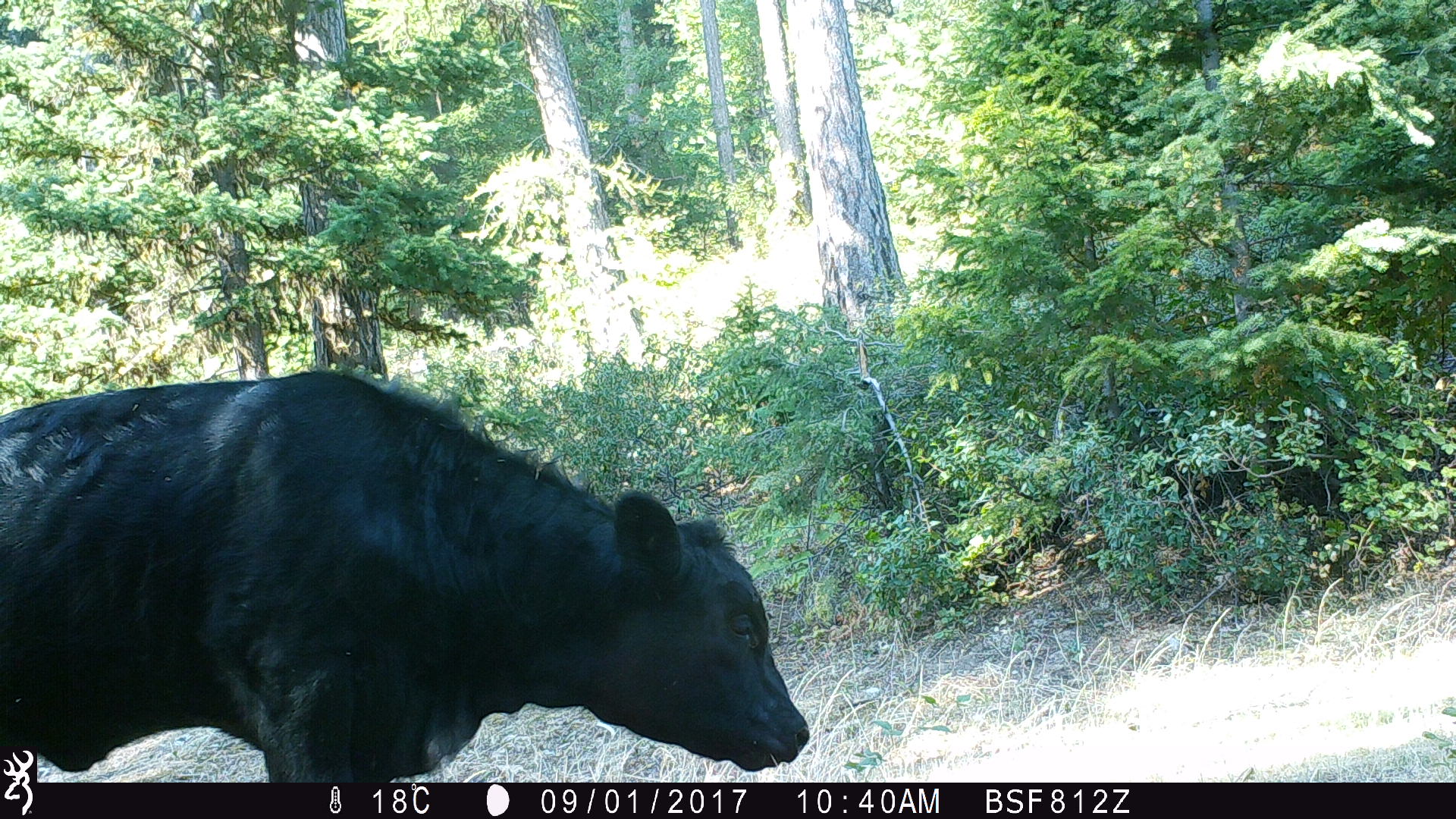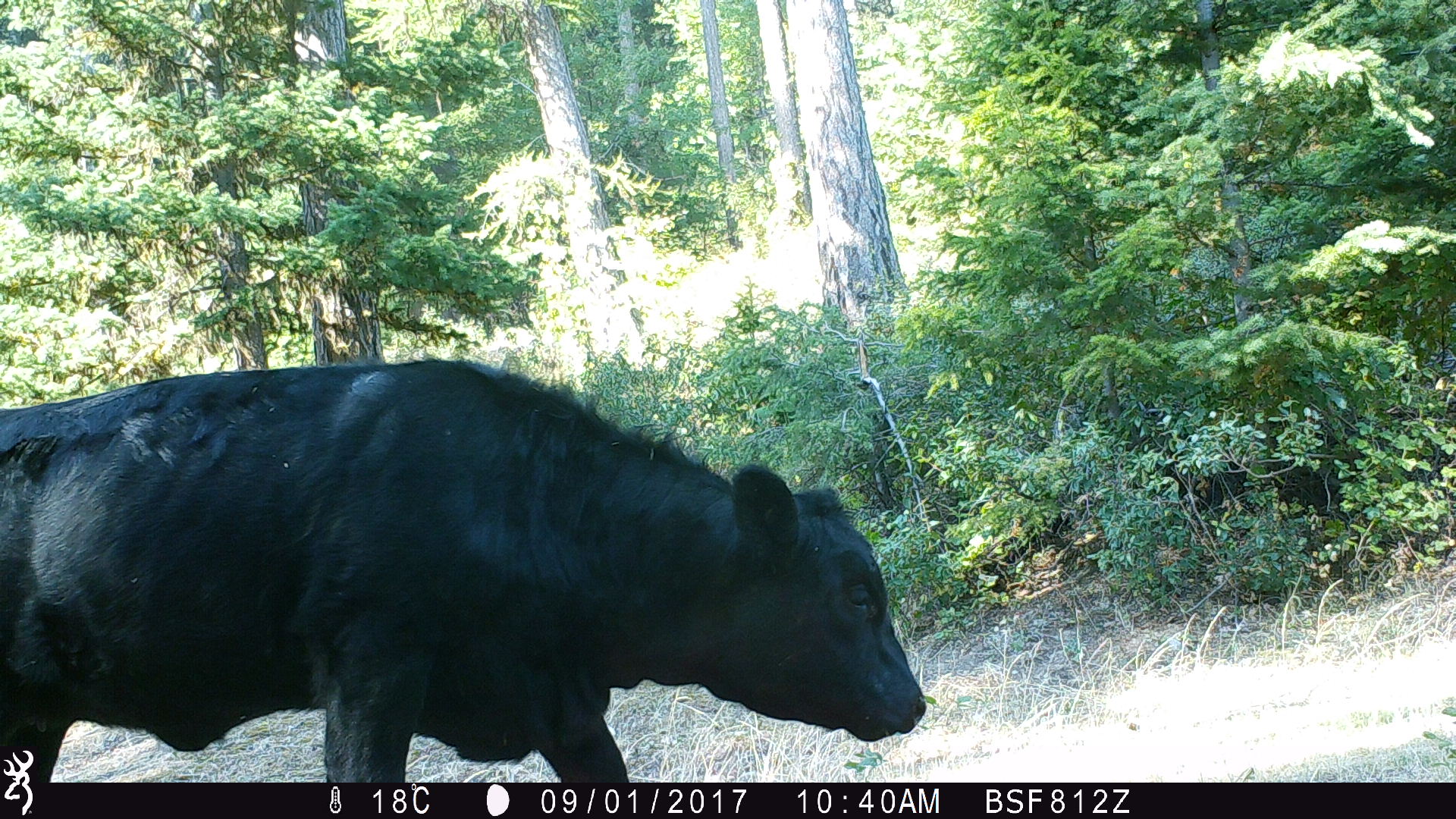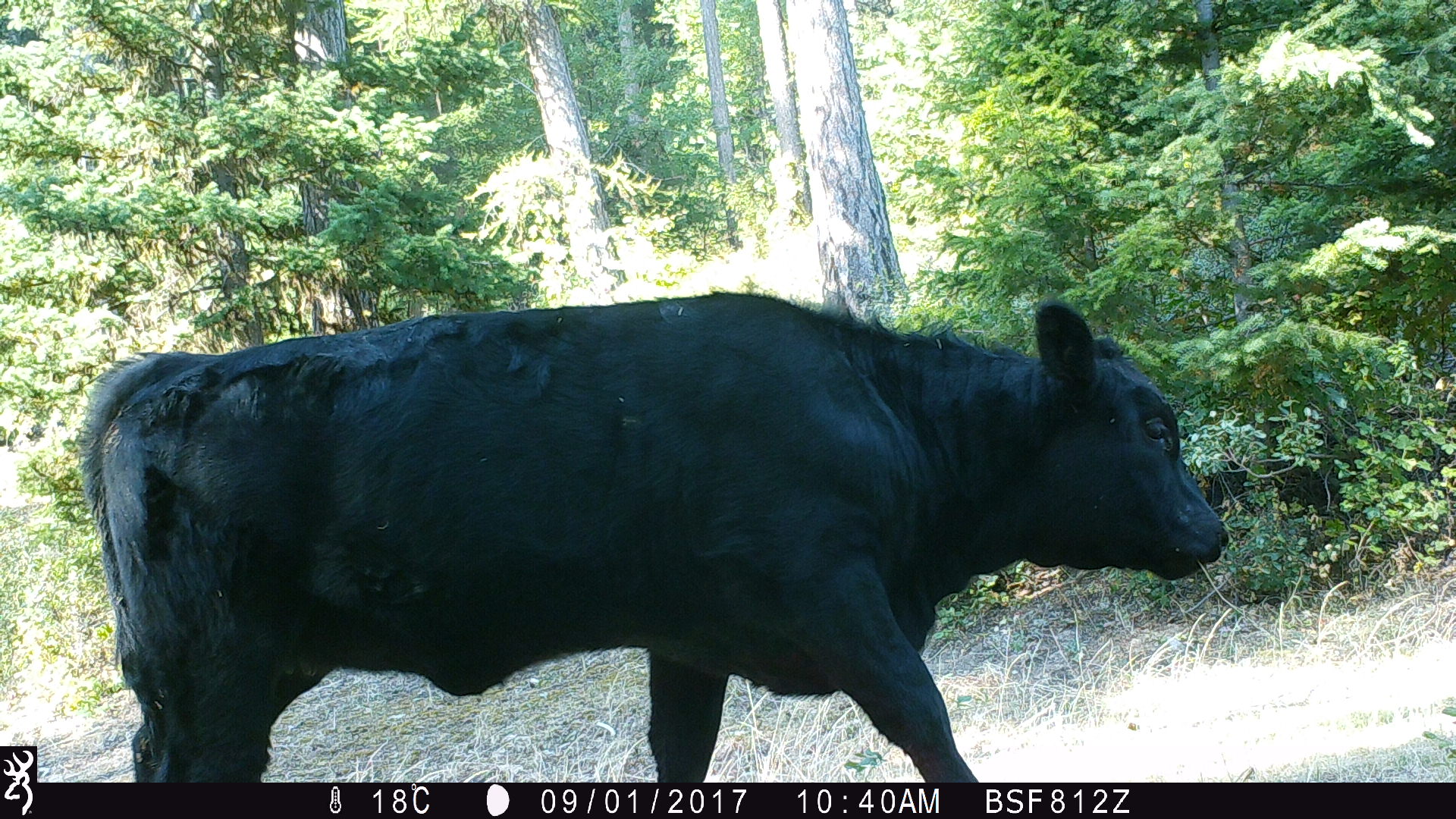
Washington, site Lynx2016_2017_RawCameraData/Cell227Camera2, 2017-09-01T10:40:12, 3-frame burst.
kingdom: Animalia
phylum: Chordata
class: Mammalia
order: Artiodactyla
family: Bovidae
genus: Bos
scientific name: Bos taurus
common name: domestic cattle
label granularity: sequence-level